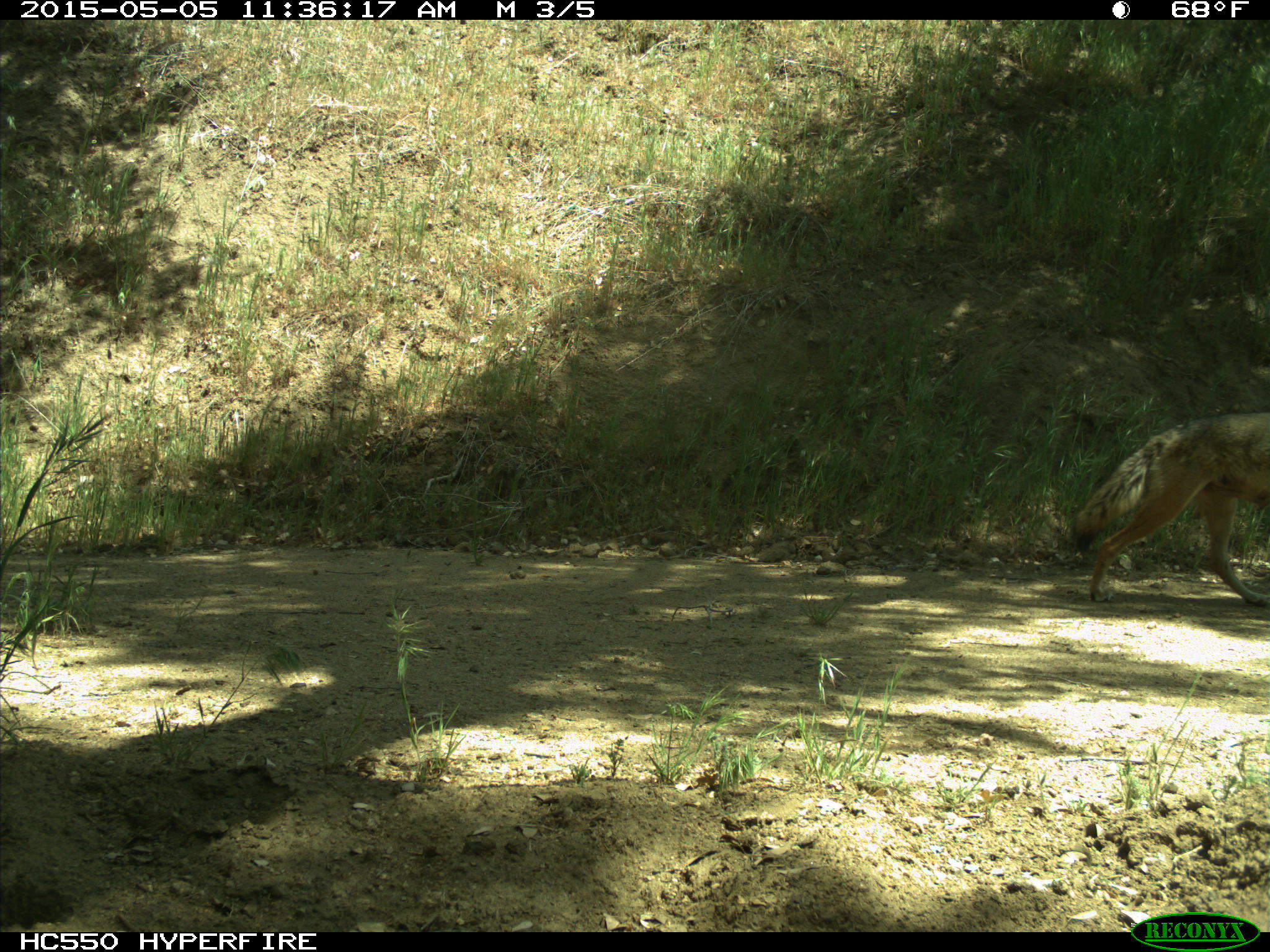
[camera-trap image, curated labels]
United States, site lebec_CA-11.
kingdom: Animalia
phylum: Chordata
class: Mammalia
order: Carnivora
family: Canidae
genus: Canis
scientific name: Canis latrans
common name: coyote